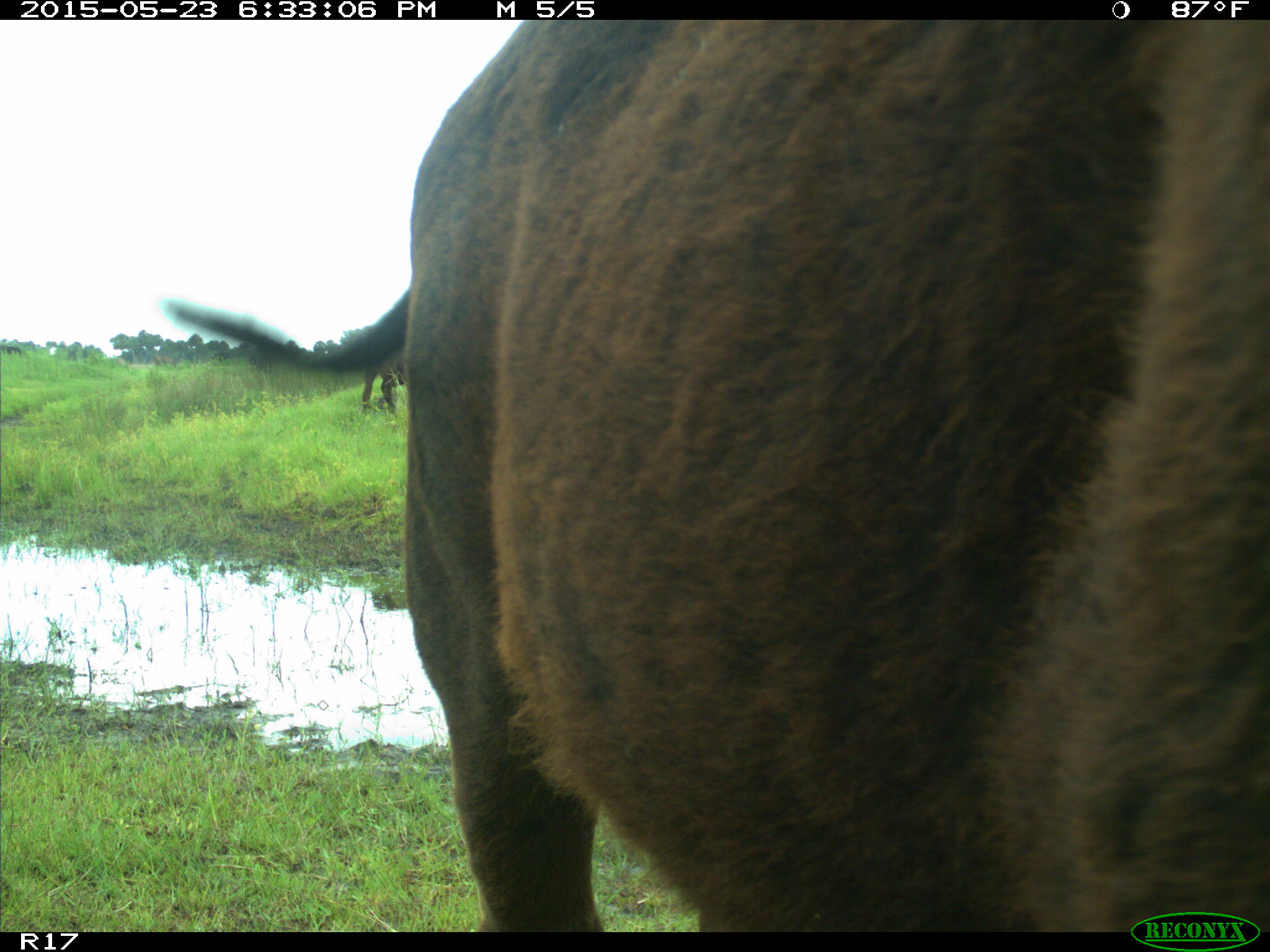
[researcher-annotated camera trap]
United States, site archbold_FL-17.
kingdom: Animalia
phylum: Chordata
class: Mammalia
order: Artiodactyla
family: Bovidae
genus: Bos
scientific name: Bos taurus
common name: domestic cow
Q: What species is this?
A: Bos taurus (domestic cow).